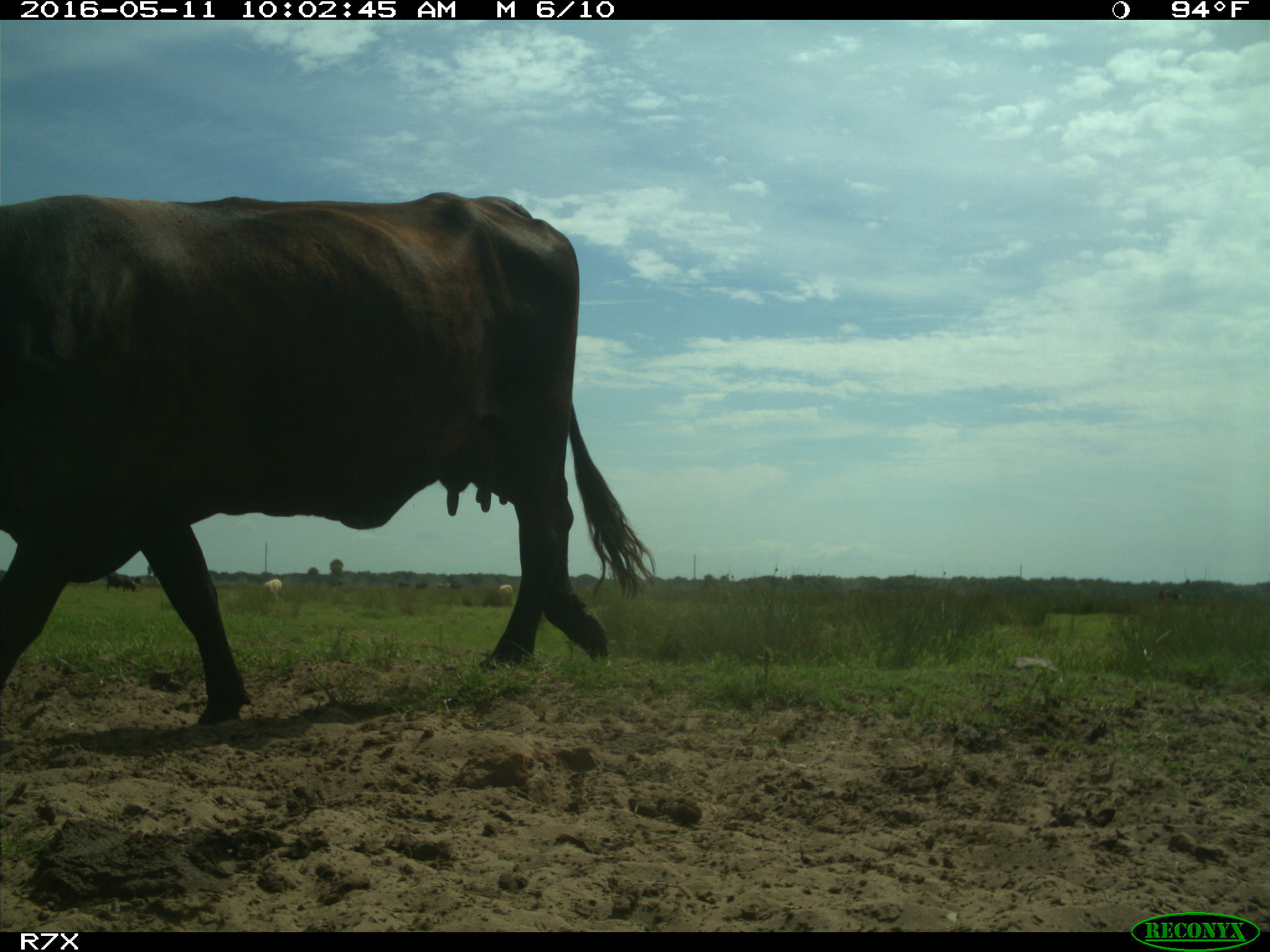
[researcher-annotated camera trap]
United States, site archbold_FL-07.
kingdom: Animalia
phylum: Chordata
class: Mammalia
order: Artiodactyla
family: Bovidae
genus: Bos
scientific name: Bos taurus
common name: domestic cow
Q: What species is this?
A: Bos taurus (domestic cow).